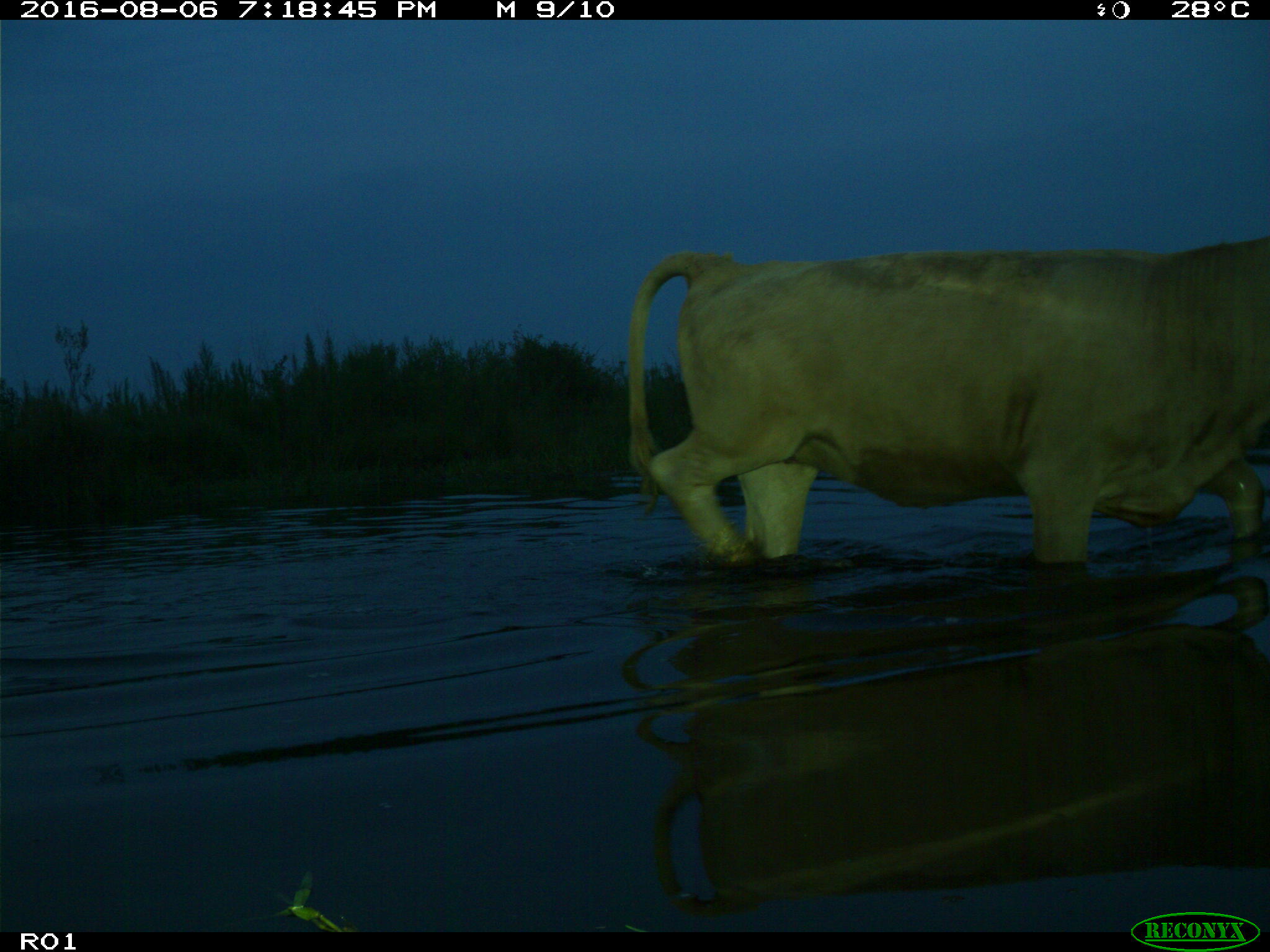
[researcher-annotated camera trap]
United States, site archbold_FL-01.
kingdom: Animalia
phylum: Chordata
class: Mammalia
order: Artiodactyla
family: Bovidae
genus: Bos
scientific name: Bos taurus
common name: domestic cow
Bos taurus (domestic cow).